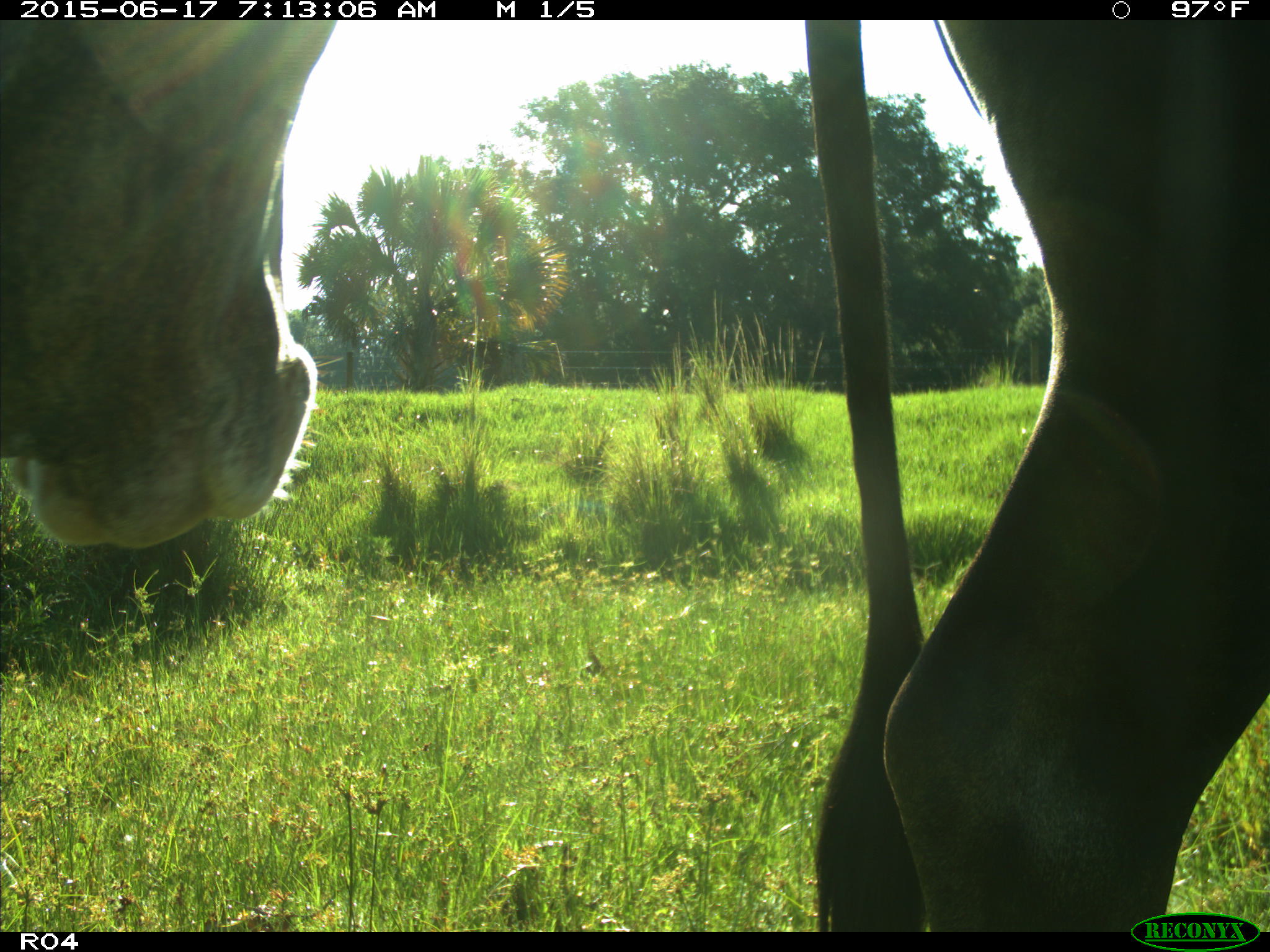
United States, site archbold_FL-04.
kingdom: Animalia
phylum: Chordata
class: Mammalia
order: Artiodactyla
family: Bovidae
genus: Bos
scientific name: Bos taurus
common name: domestic cow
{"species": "Bos taurus (domestic cow)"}